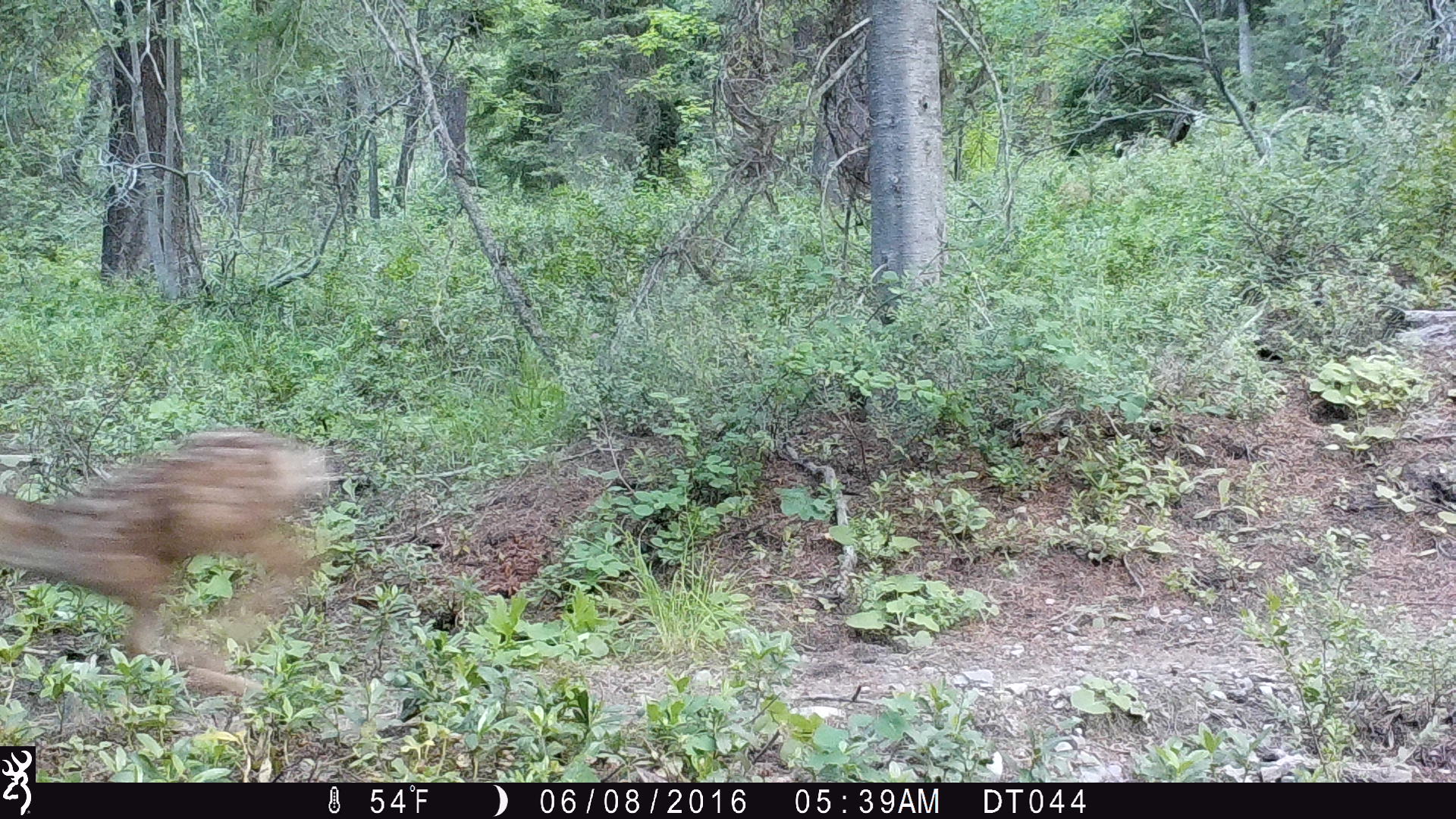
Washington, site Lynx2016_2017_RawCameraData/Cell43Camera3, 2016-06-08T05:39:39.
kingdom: Animalia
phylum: Chordata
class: Mammalia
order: Artiodactyla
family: Cervidae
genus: Odocoileus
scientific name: Odocoileus hemionus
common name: mule deer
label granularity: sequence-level